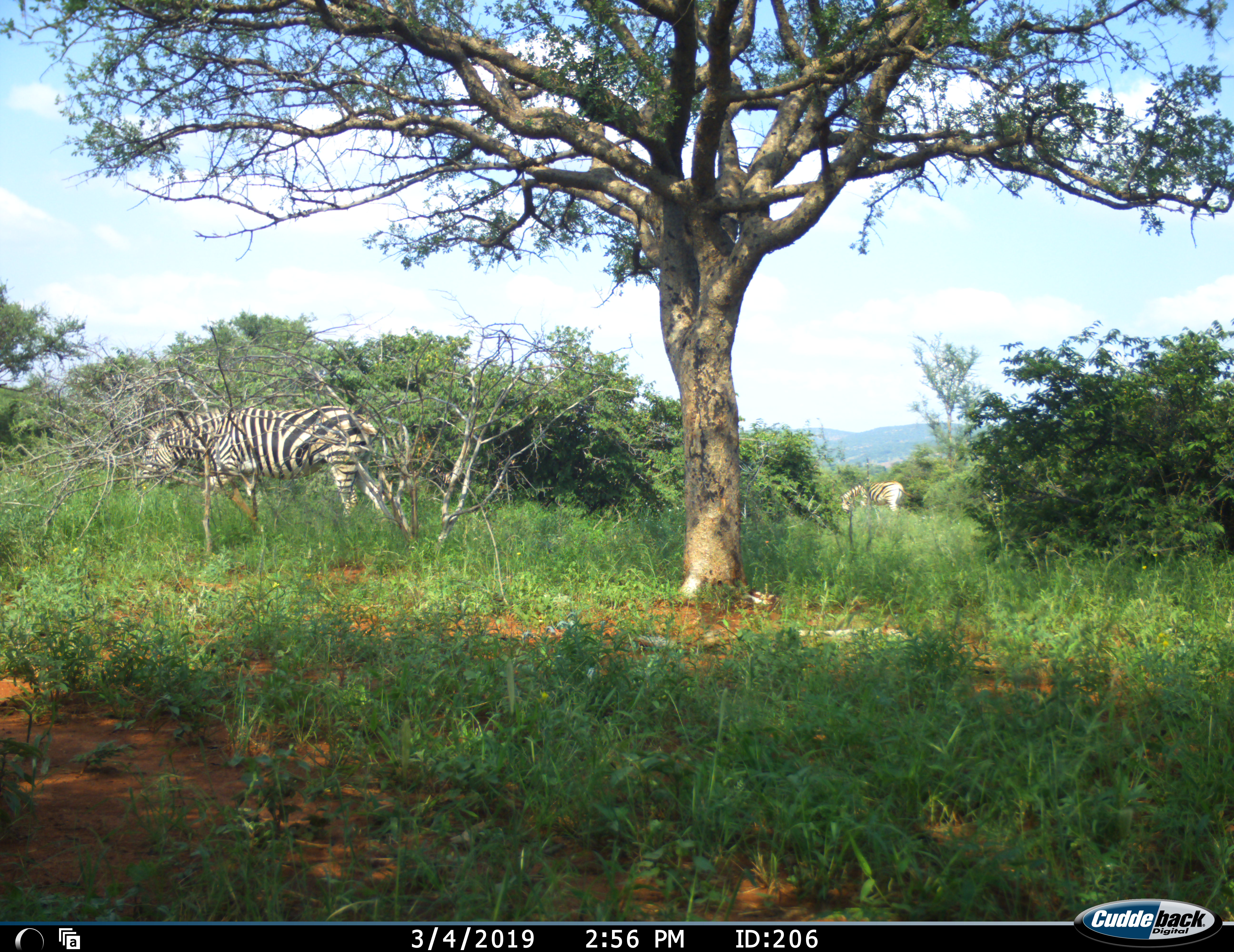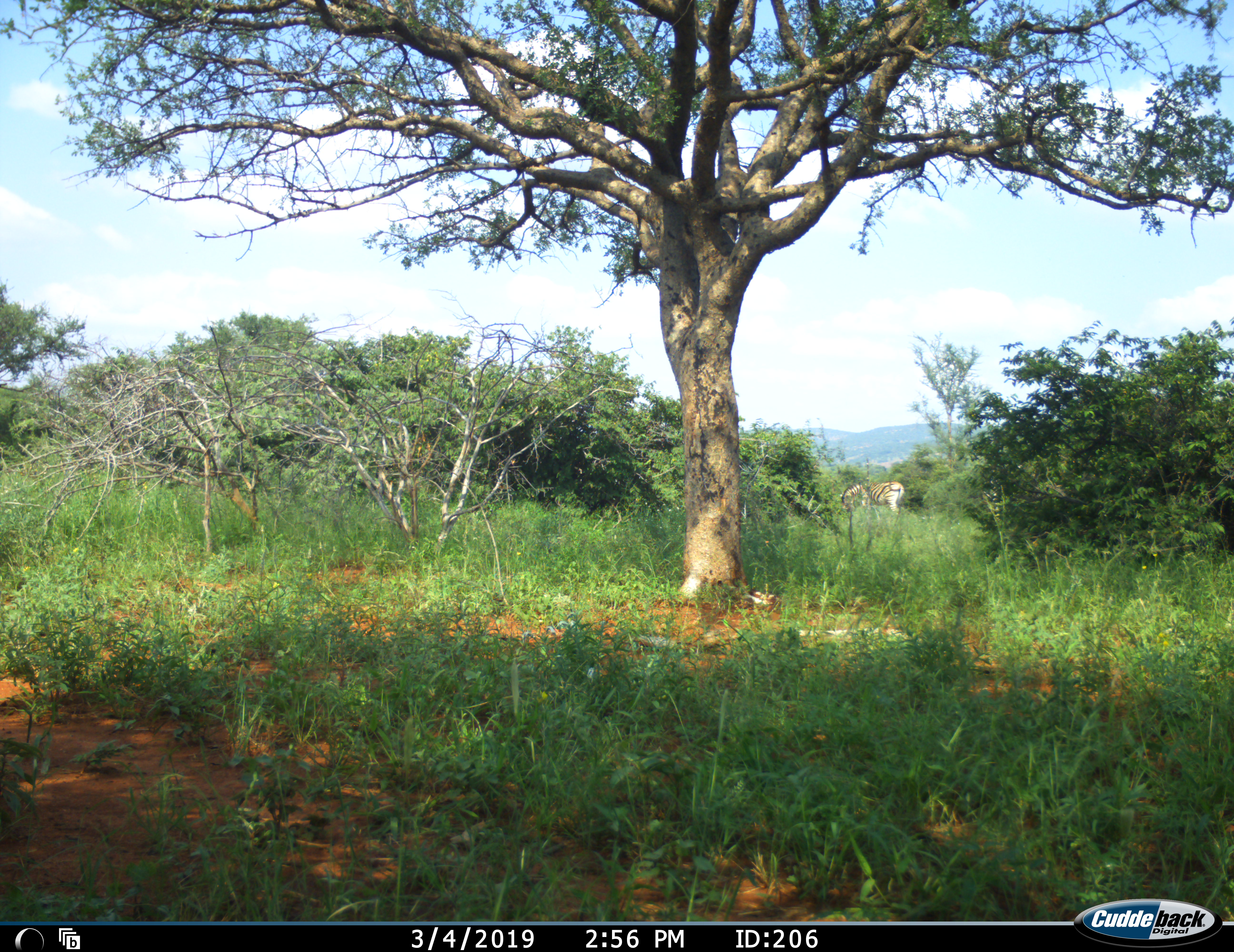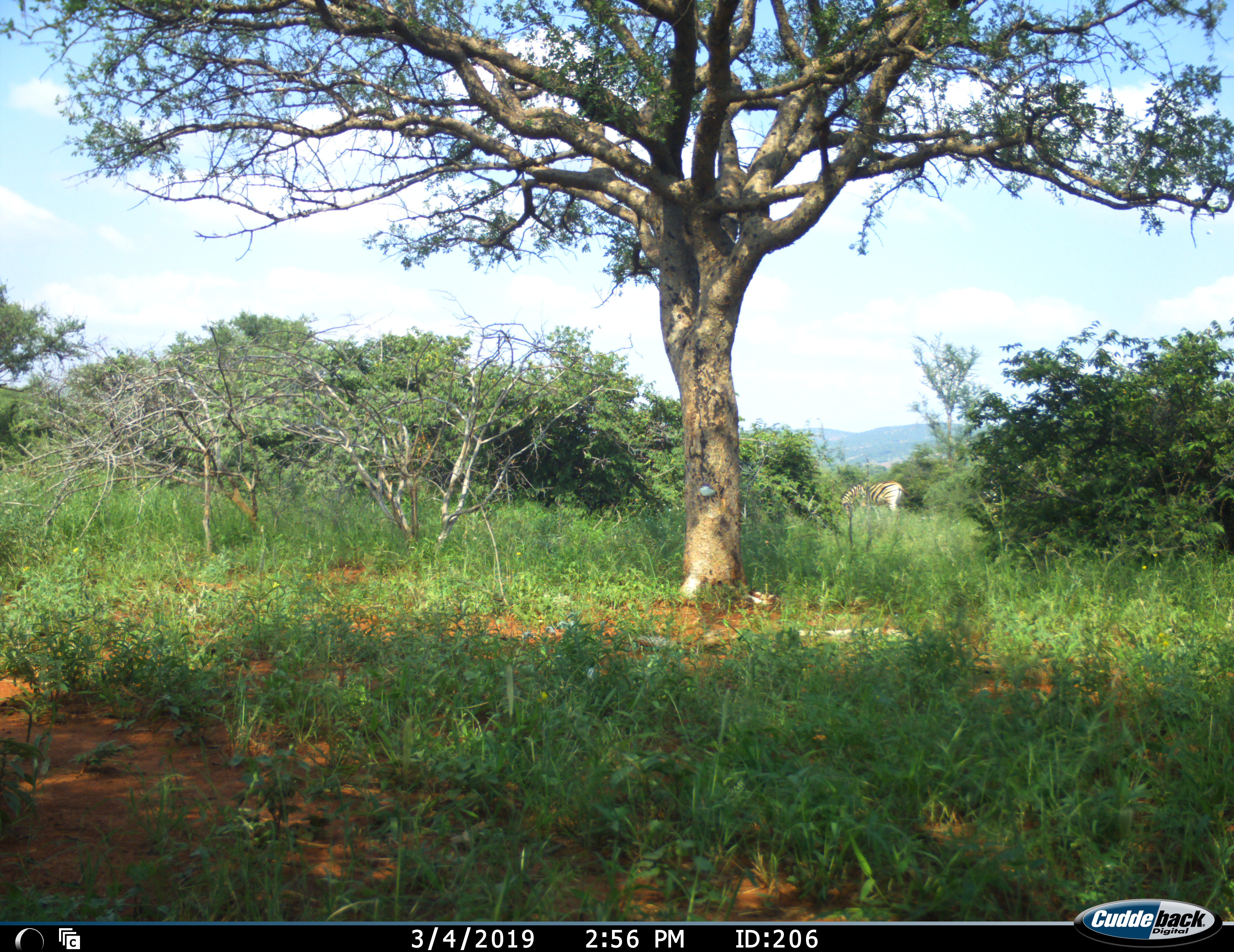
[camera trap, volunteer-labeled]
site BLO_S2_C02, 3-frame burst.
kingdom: Animalia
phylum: Chordata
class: Mammalia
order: Perissodactyla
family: Equidae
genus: Equus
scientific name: Equus quagga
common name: plains zebra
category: zebraplains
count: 2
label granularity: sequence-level